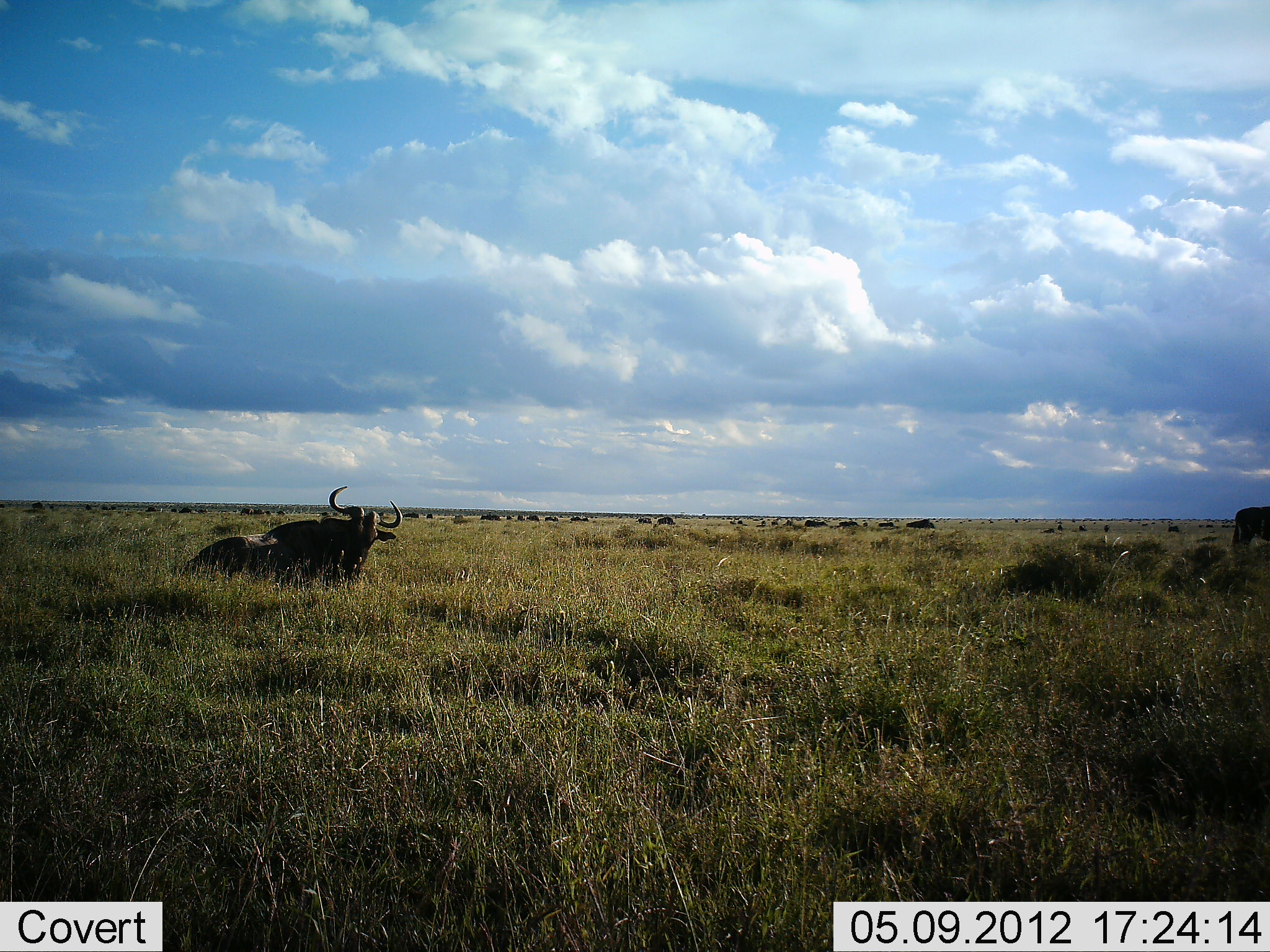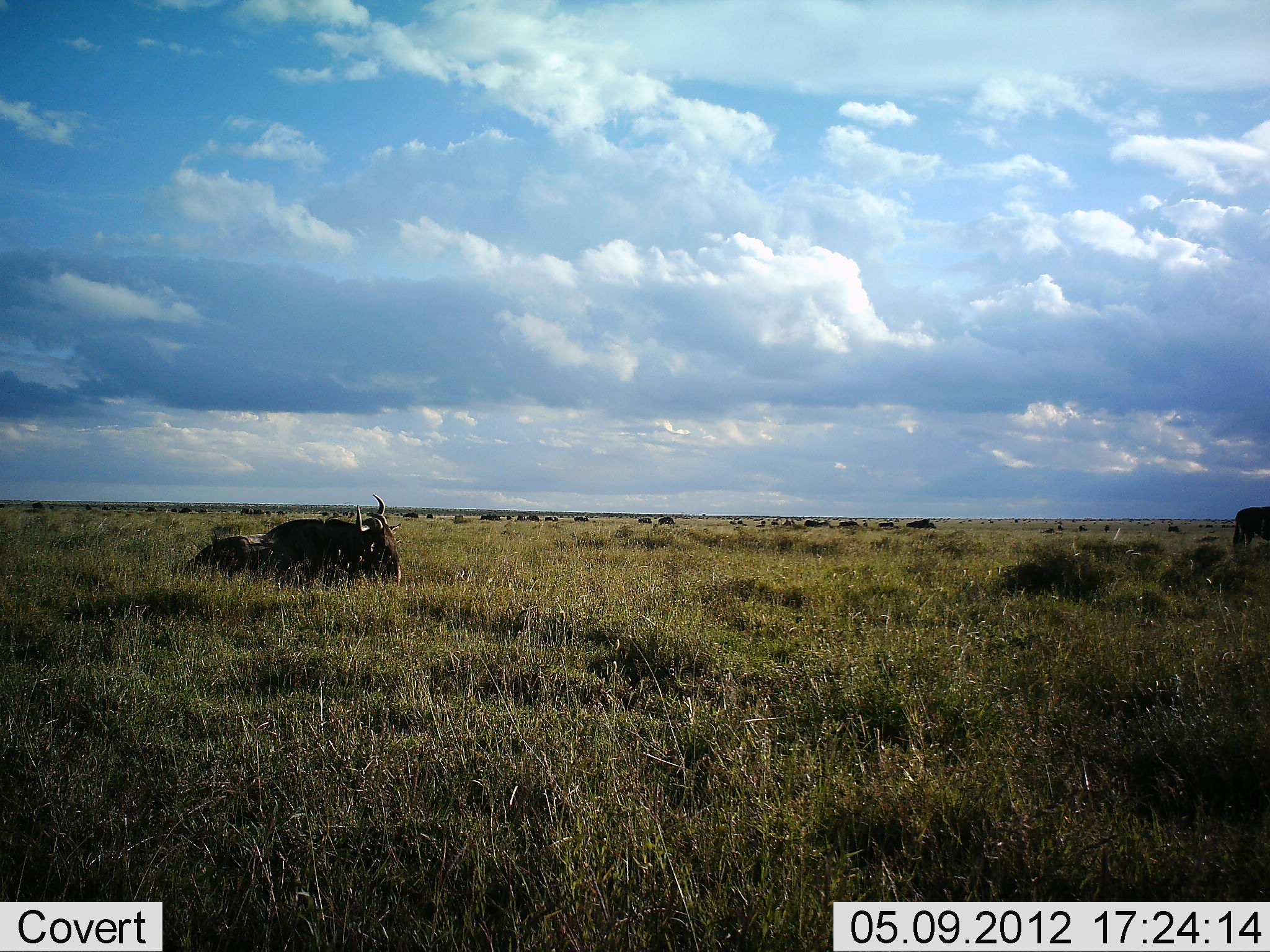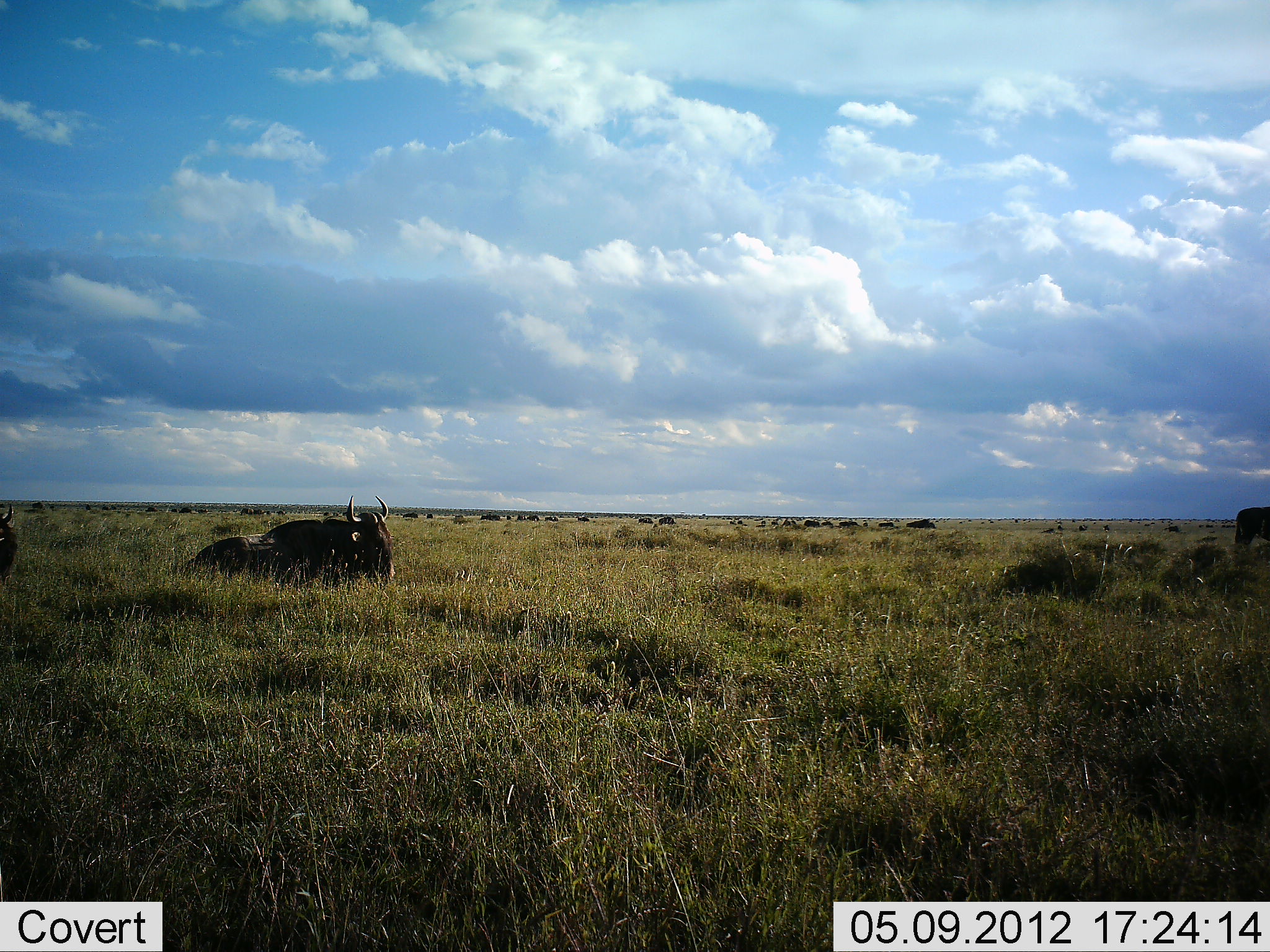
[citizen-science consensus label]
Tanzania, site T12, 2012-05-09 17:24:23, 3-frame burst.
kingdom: Animalia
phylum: Chordata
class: Mammalia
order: Artiodactyla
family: Bovidae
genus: Connochaetes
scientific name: Connochaetes taurinus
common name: blue wildebeest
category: wildebeest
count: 4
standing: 40%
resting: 100%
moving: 20%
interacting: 0%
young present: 10%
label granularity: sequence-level